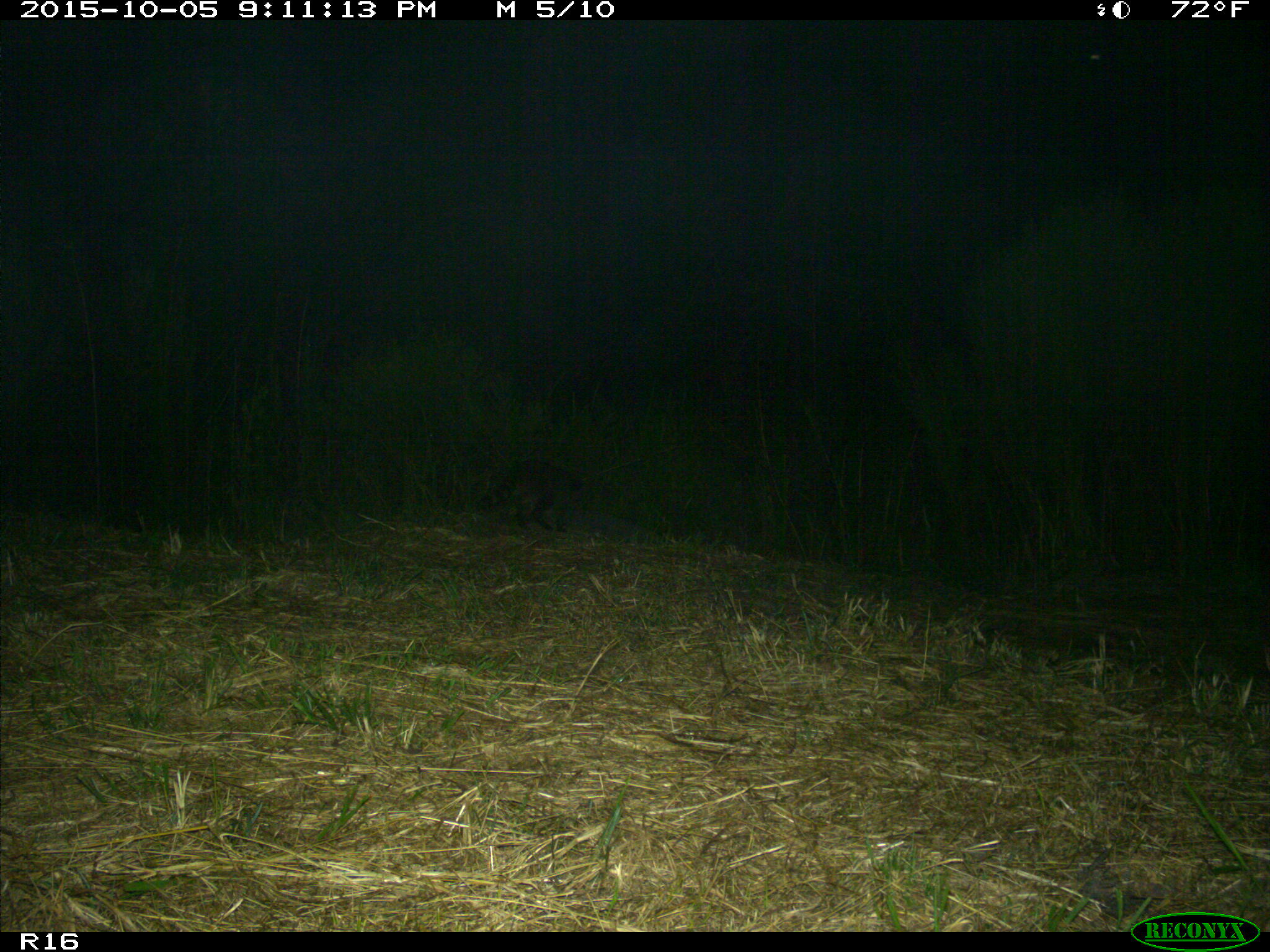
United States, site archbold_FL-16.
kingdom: Animalia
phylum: Chordata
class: Mammalia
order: Carnivora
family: Procyonidae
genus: Procyon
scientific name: Procyon lotor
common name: common raccoon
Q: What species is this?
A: Procyon lotor (common raccoon).